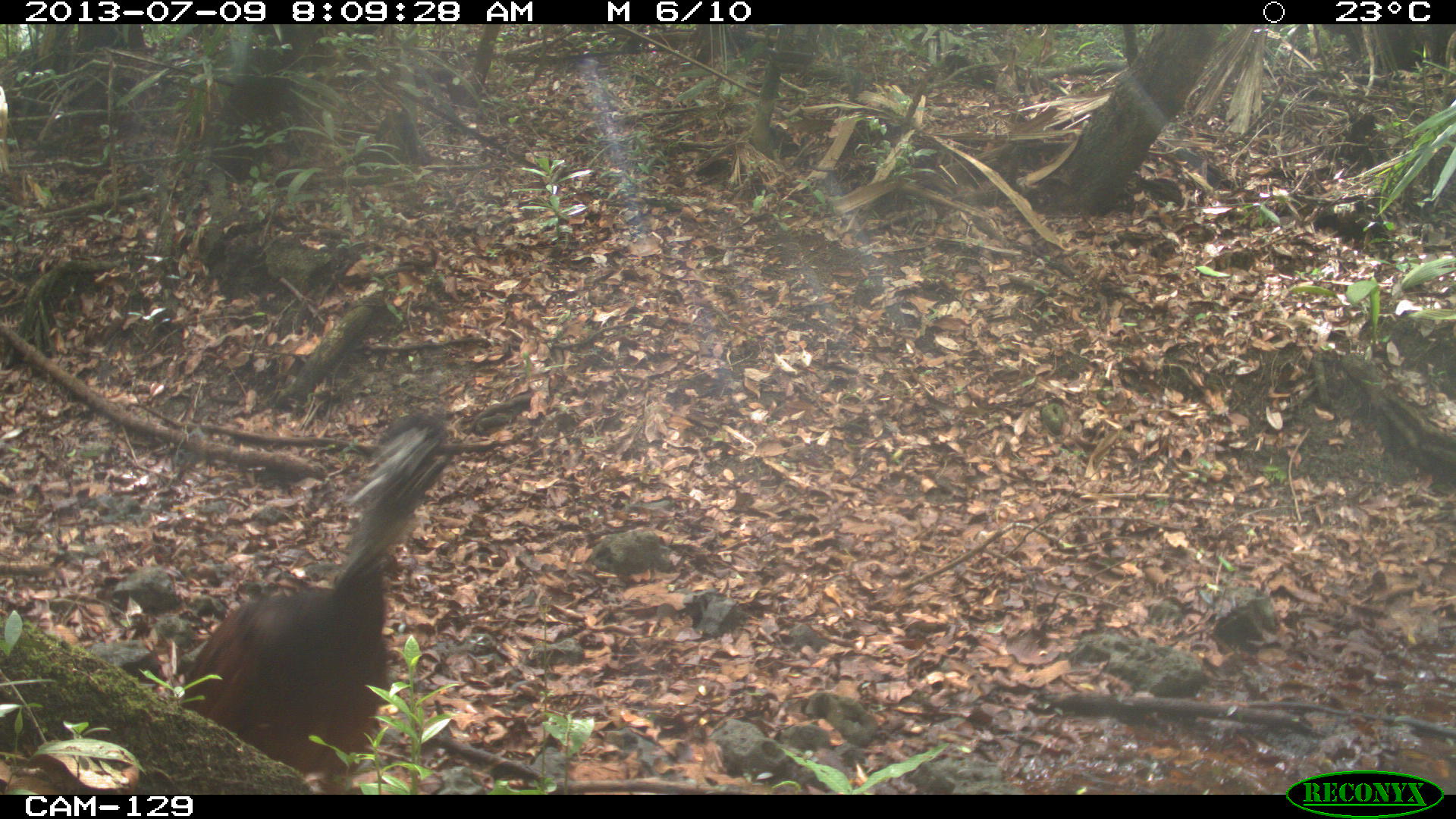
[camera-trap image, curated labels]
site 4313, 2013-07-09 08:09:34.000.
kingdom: Animalia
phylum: Chordata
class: Aves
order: Galliformes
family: Cracidae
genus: Crax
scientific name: Crax rubra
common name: great curassow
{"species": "Crax rubra (great curassow)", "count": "3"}